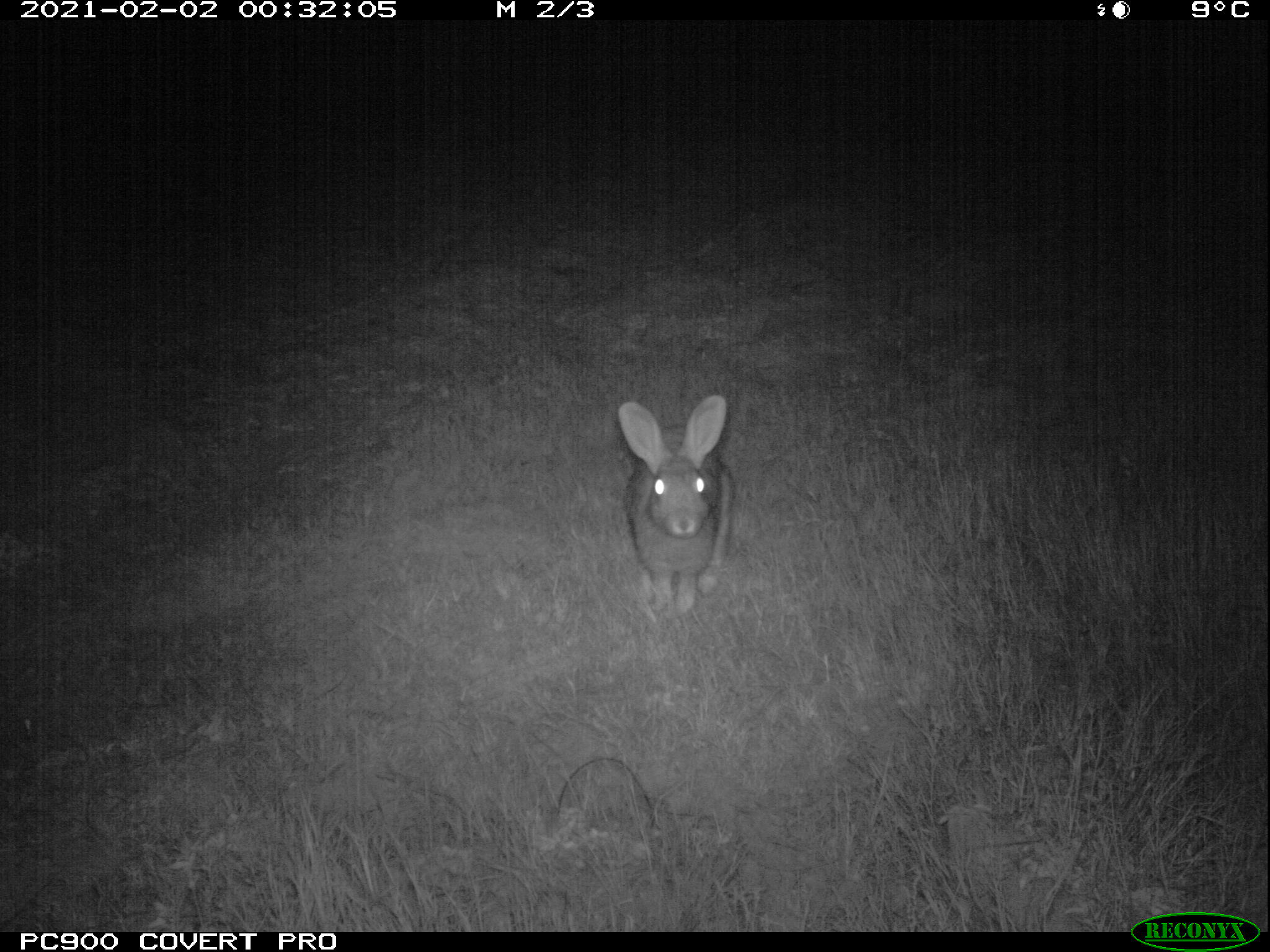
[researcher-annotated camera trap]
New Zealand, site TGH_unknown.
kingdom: Animalia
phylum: Chordata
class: Mammalia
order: Lagomorpha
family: Leporidae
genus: Oryctolagus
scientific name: Oryctolagus cuniculus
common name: european rabbit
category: rabbit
Rabbit (european rabbit) (Oryctolagus cuniculus).